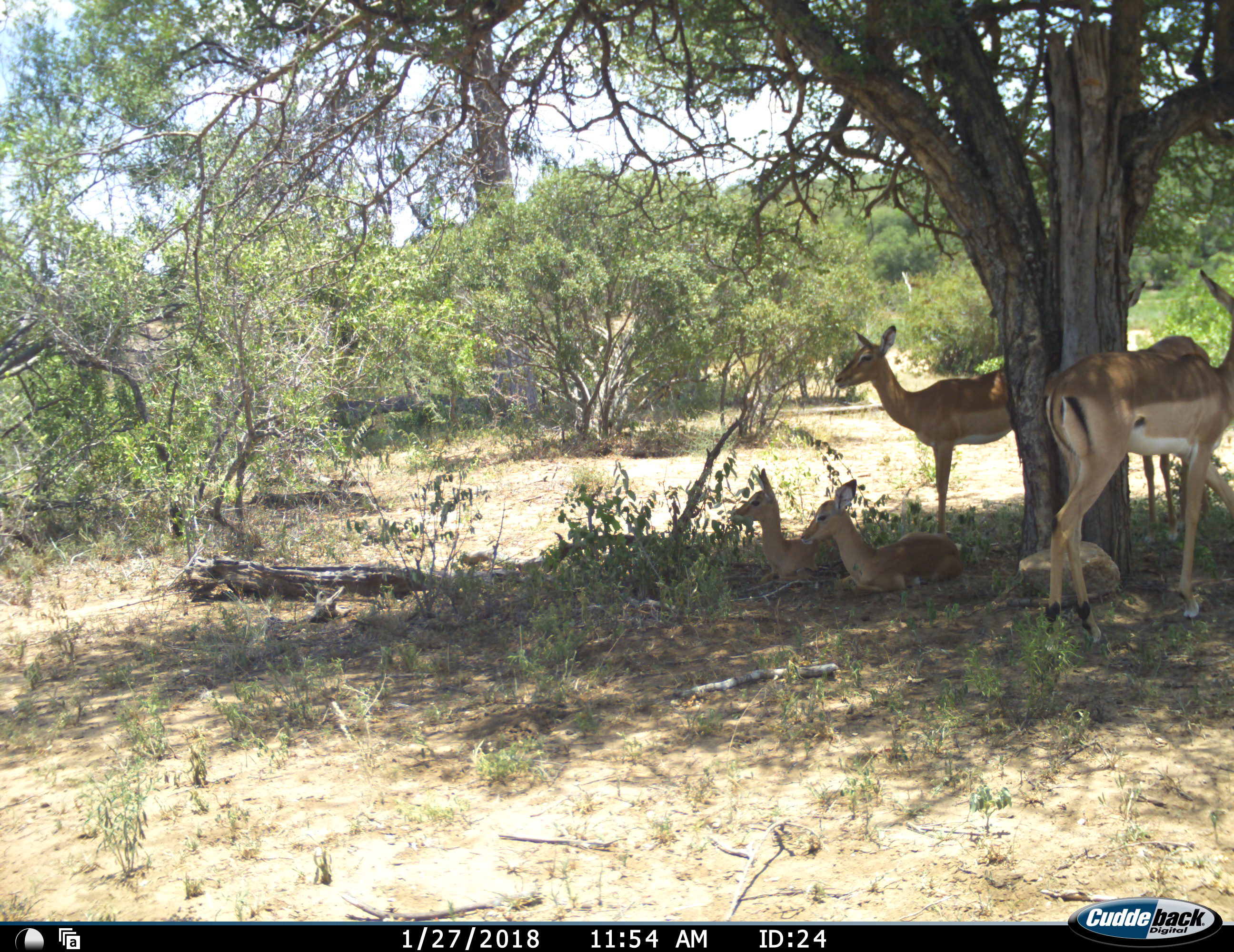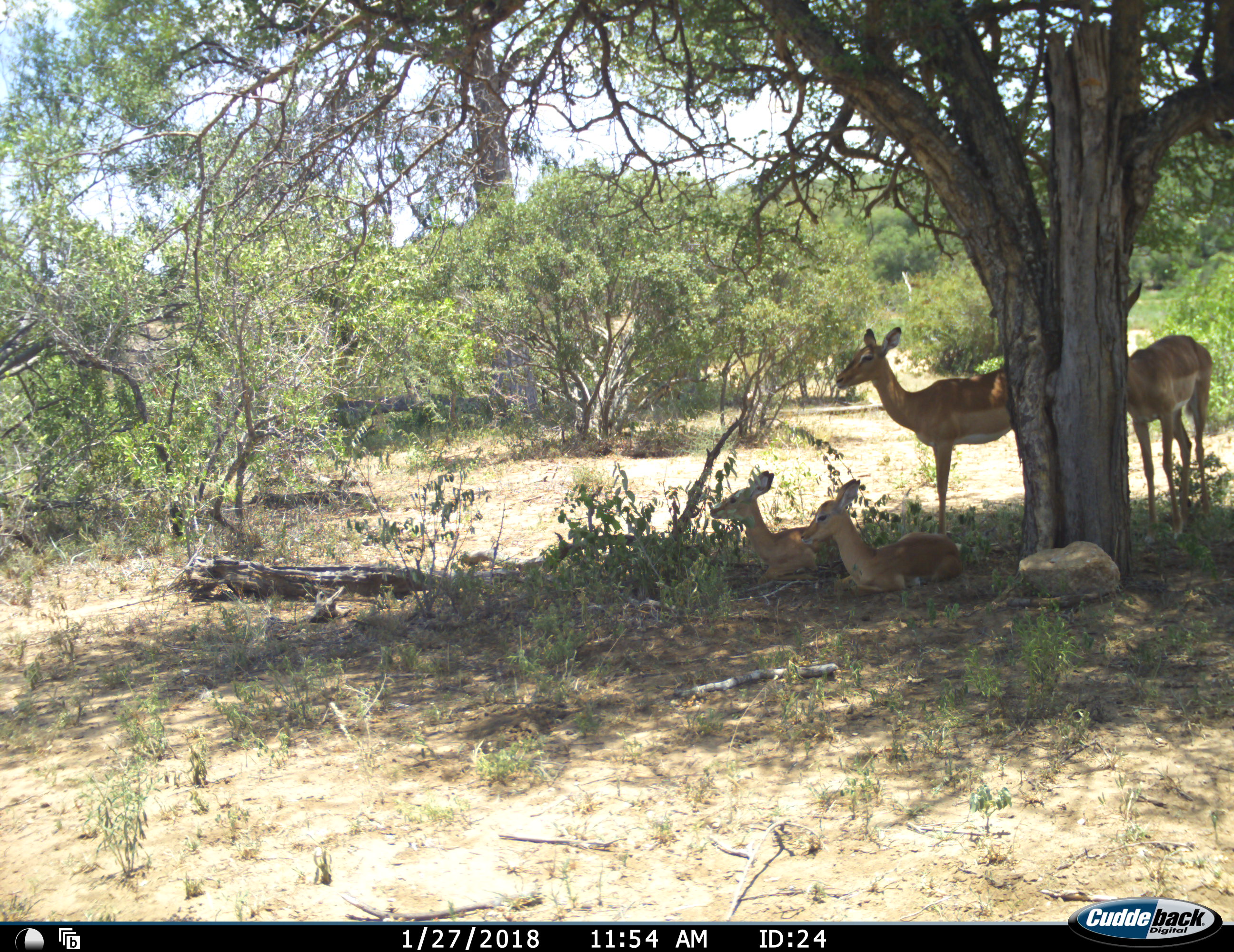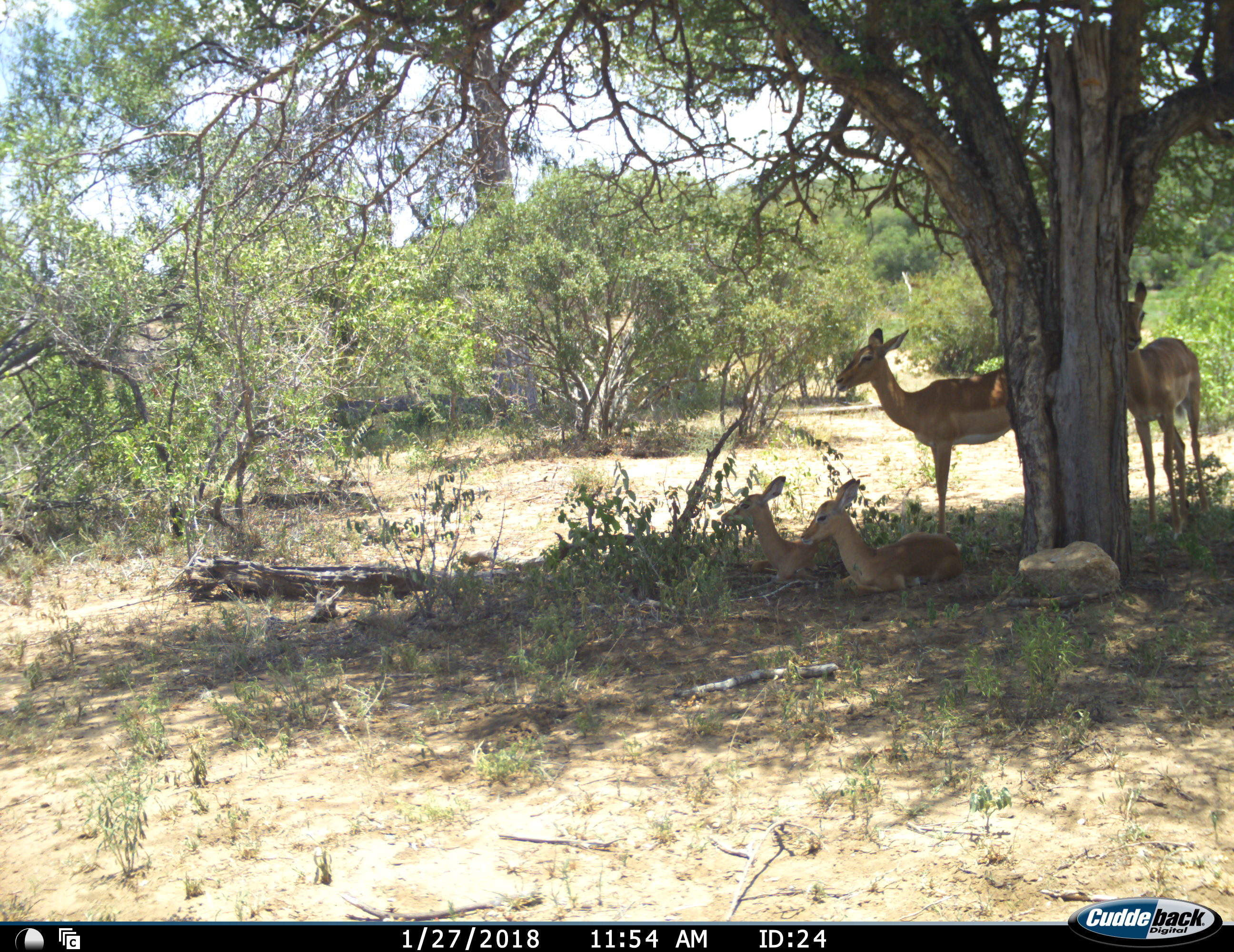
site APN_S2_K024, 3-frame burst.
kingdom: Animalia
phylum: Chordata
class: Mammalia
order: Artiodactyla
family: Bovidae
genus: Aepyceros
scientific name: Aepyceros melampus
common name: impala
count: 4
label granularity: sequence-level